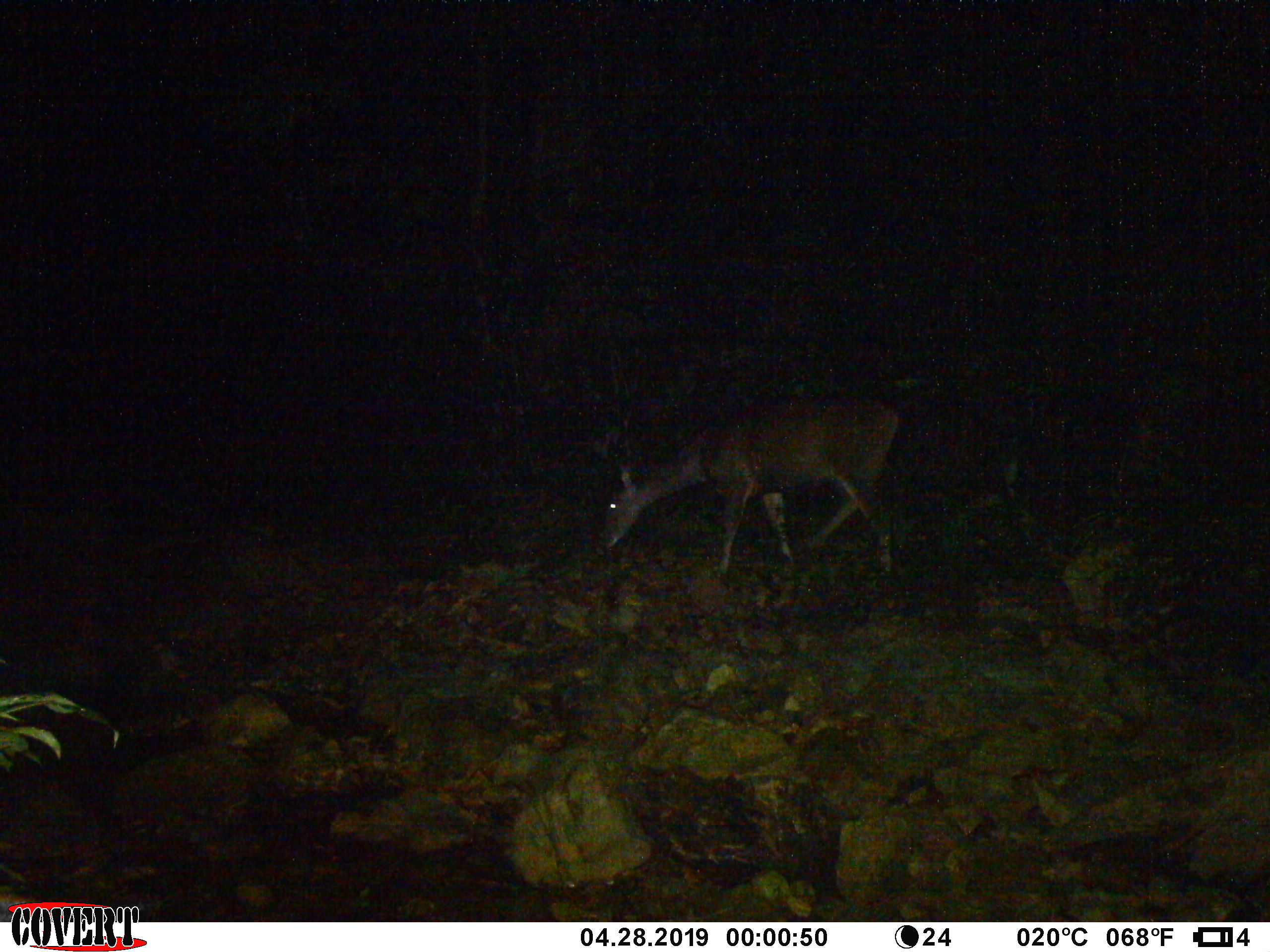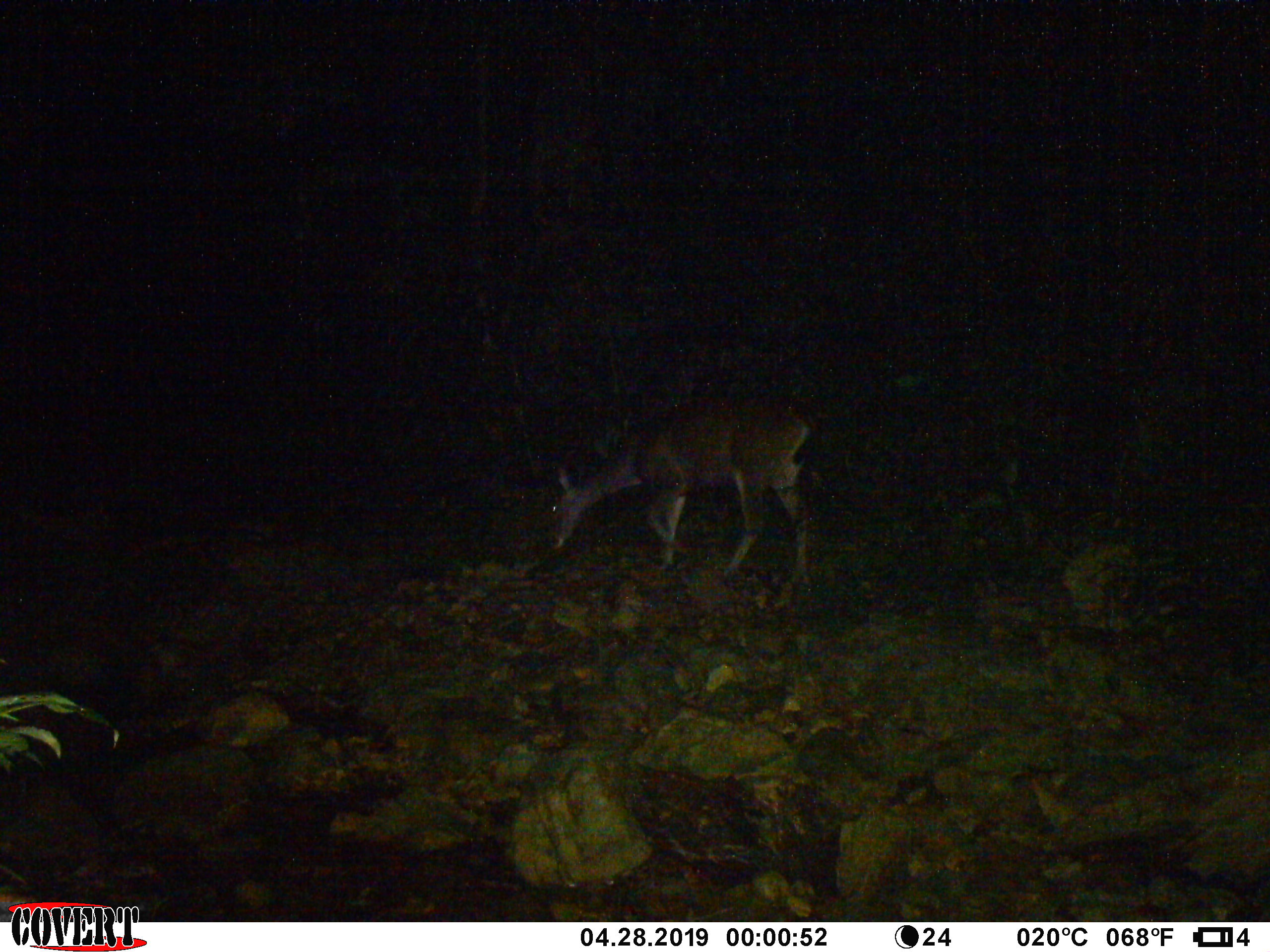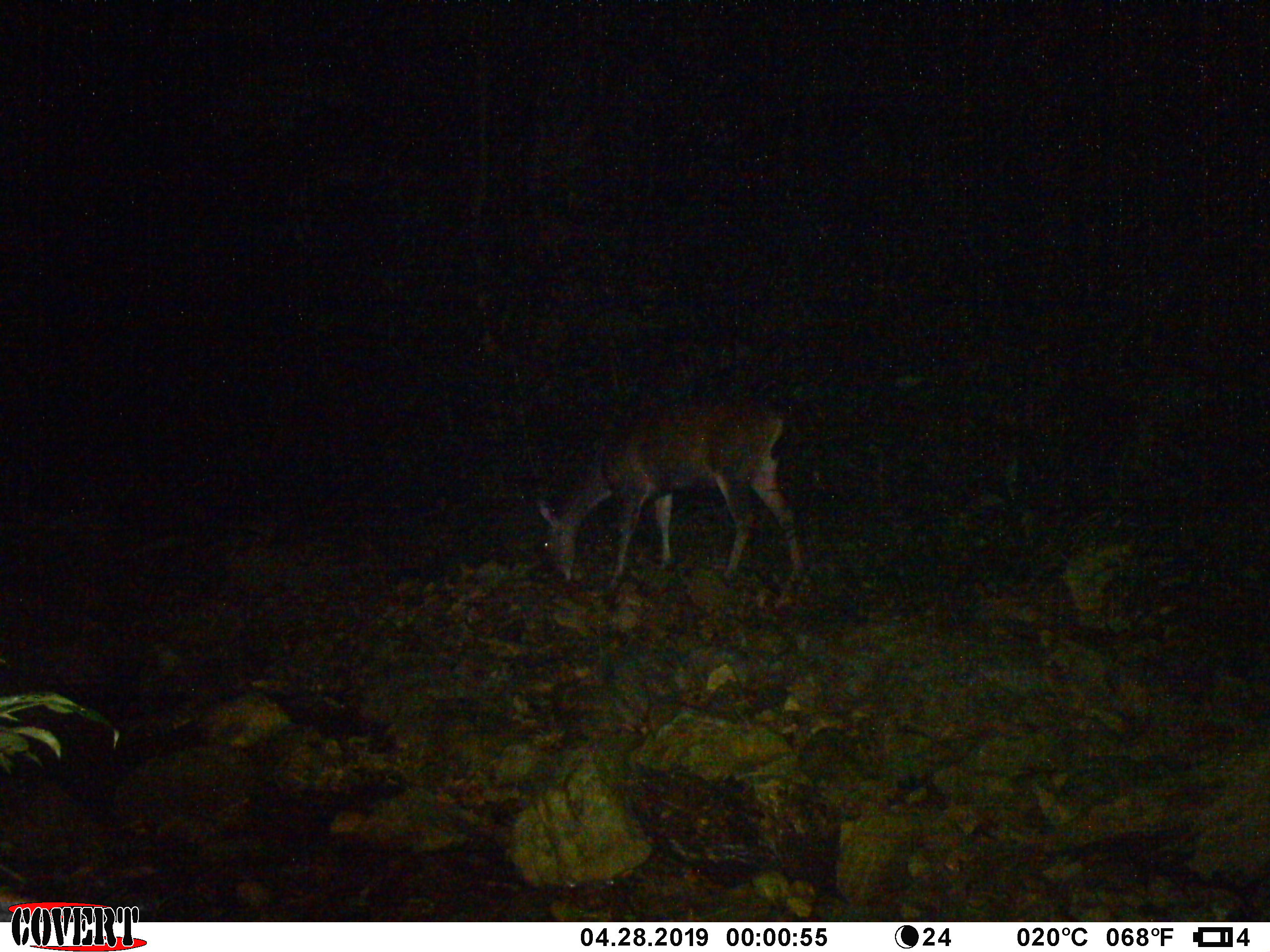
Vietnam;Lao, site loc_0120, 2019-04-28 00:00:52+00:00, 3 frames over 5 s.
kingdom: Animalia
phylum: Chordata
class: Mammalia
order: Artiodactyla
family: Cervidae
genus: Rusa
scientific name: Rusa unicolor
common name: sambar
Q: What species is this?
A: Sambar (Rusa unicolor).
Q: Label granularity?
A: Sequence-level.